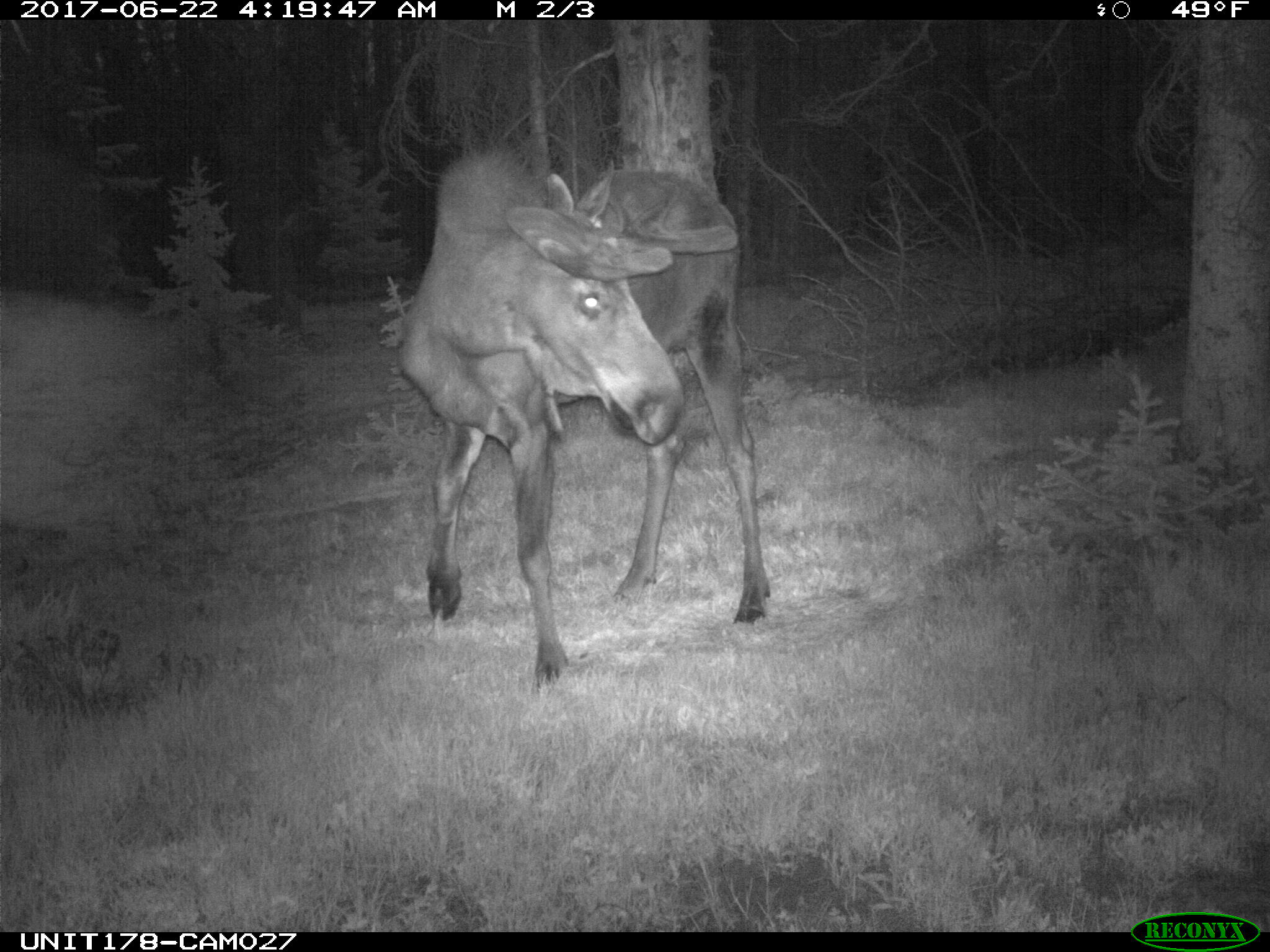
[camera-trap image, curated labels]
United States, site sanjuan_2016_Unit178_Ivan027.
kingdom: Animalia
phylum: Chordata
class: Mammalia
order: Artiodactyla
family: Cervidae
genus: Alces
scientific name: Alces alces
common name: moose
Alces alces (moose).